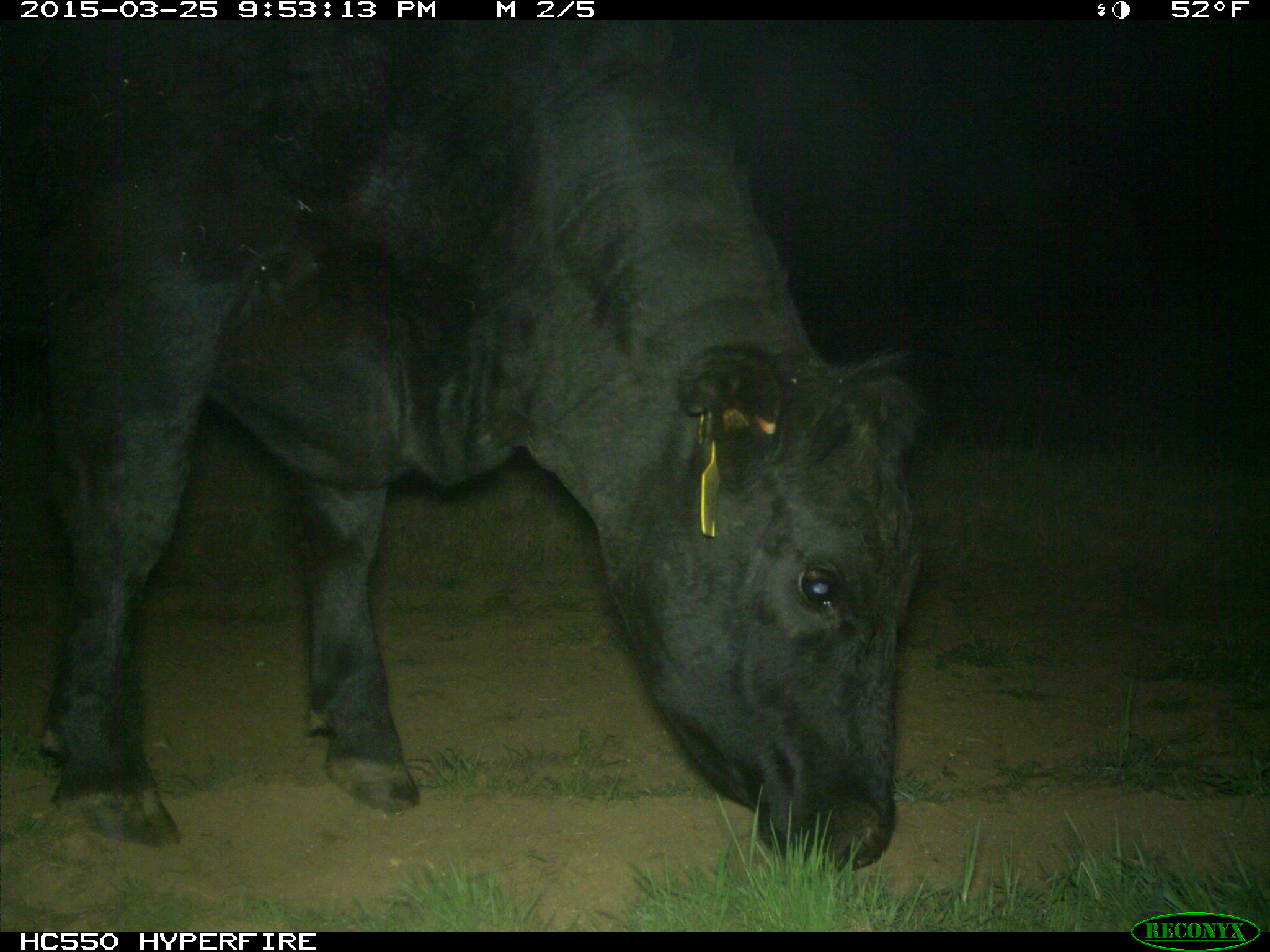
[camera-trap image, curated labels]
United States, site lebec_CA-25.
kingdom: Animalia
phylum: Chordata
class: Mammalia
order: Artiodactyla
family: Bovidae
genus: Bos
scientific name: Bos taurus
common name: domestic cow